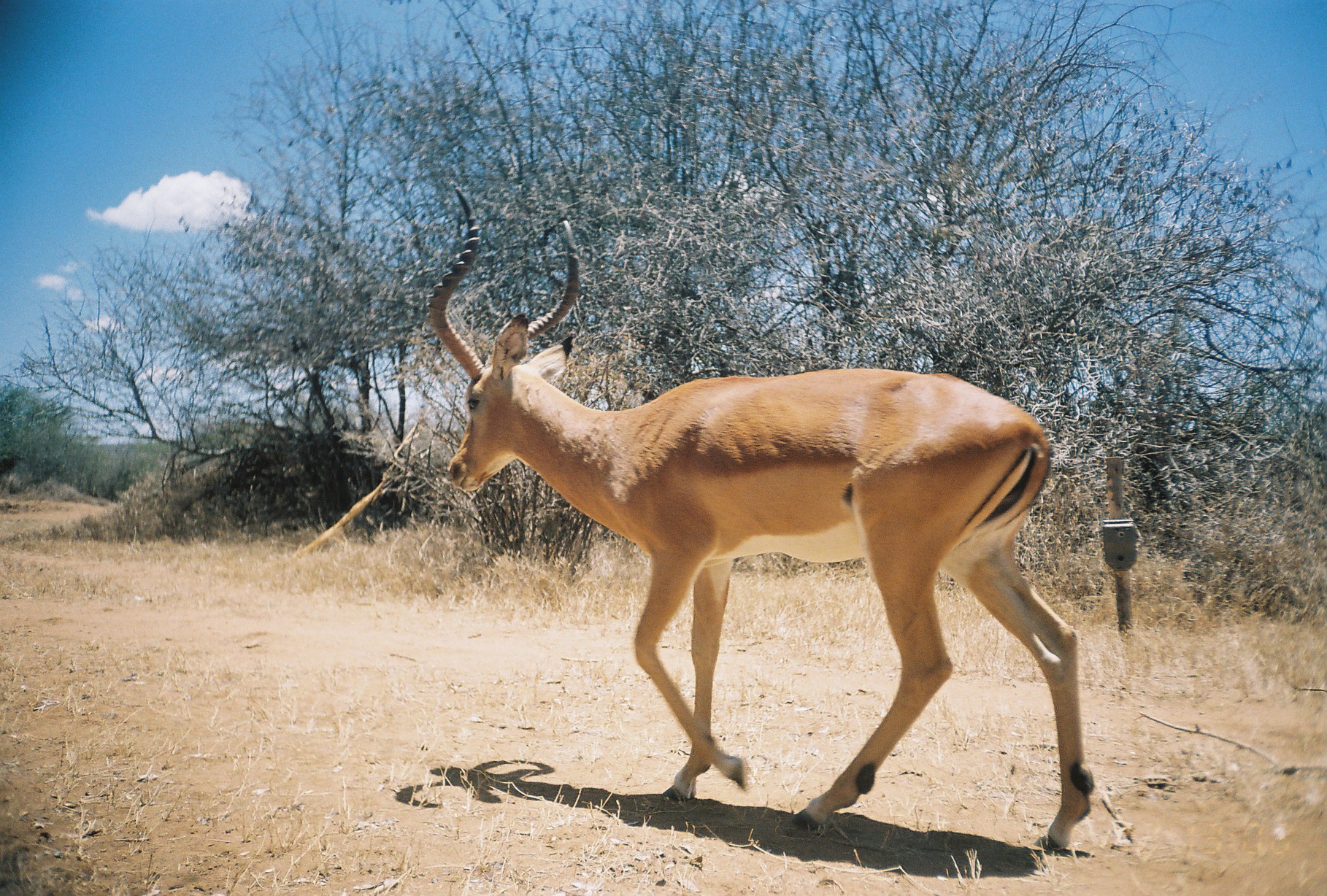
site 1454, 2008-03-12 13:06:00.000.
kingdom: Animalia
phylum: Chordata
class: Mammalia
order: Artiodactyla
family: Bovidae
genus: Aepyceros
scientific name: Aepyceros melampus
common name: impala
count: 1